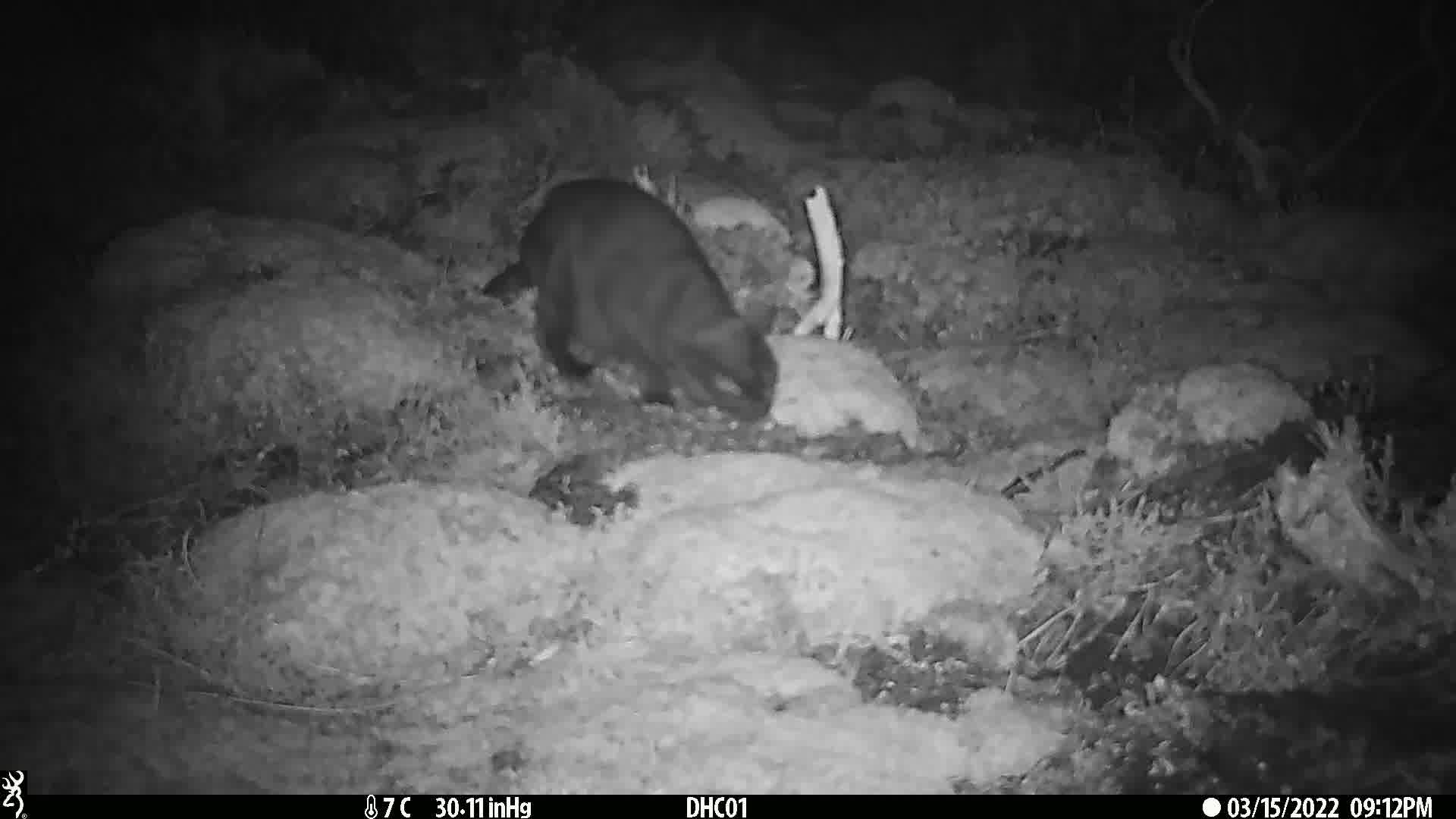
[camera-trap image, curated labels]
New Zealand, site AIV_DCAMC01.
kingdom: Animalia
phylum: Chordata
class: Mammalia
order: Carnivora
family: Felidae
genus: Felis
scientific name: Felis catus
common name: domestic cat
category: cat